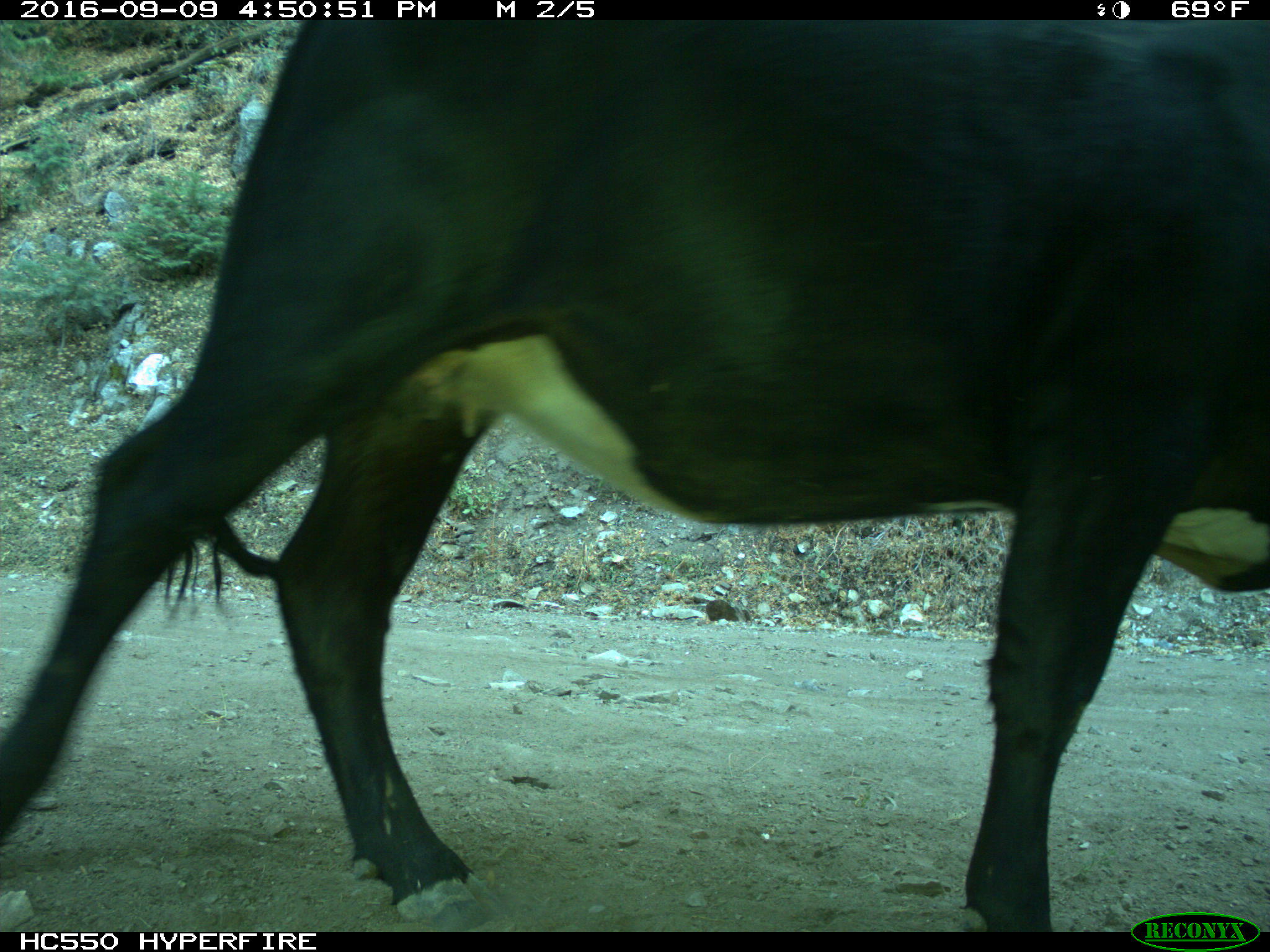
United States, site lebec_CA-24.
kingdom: Animalia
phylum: Chordata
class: Mammalia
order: Artiodactyla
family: Bovidae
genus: Bos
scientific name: Bos taurus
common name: domestic cow